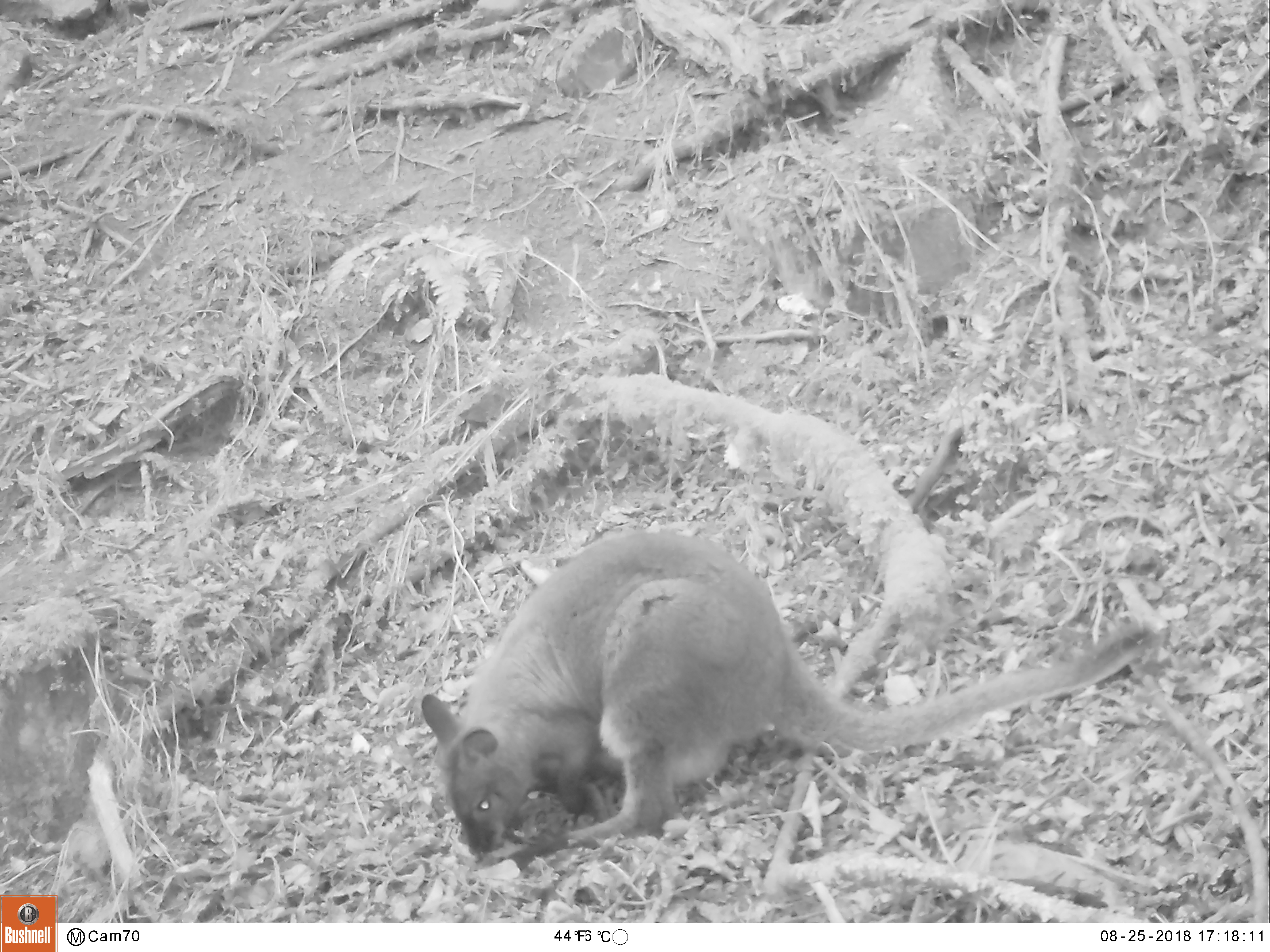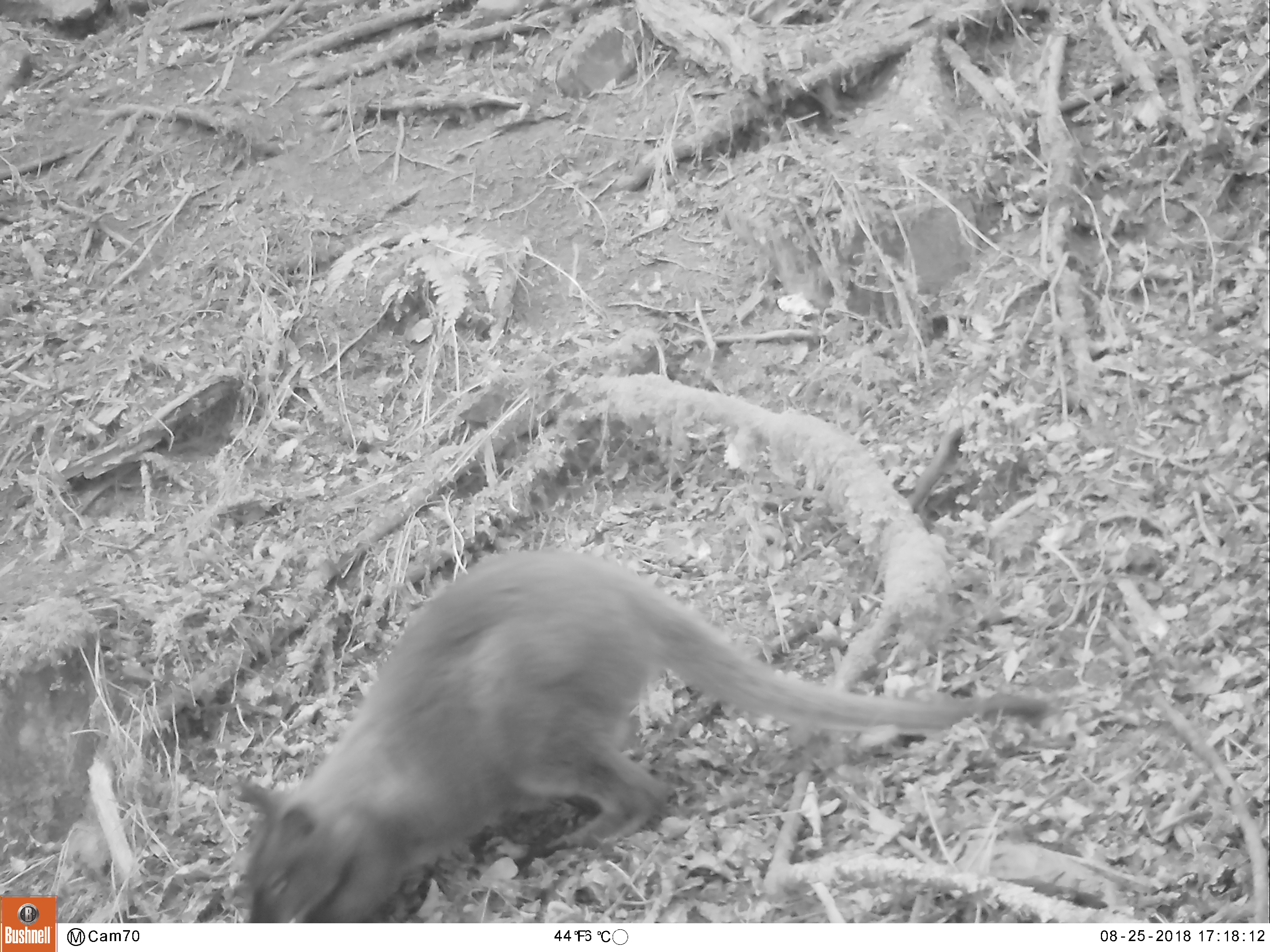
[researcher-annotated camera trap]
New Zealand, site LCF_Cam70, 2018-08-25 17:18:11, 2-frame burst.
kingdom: Animalia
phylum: Chordata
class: Mammalia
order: Diprotodontia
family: Macropodidae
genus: Notamacropus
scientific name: Notamacropus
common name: wallaby